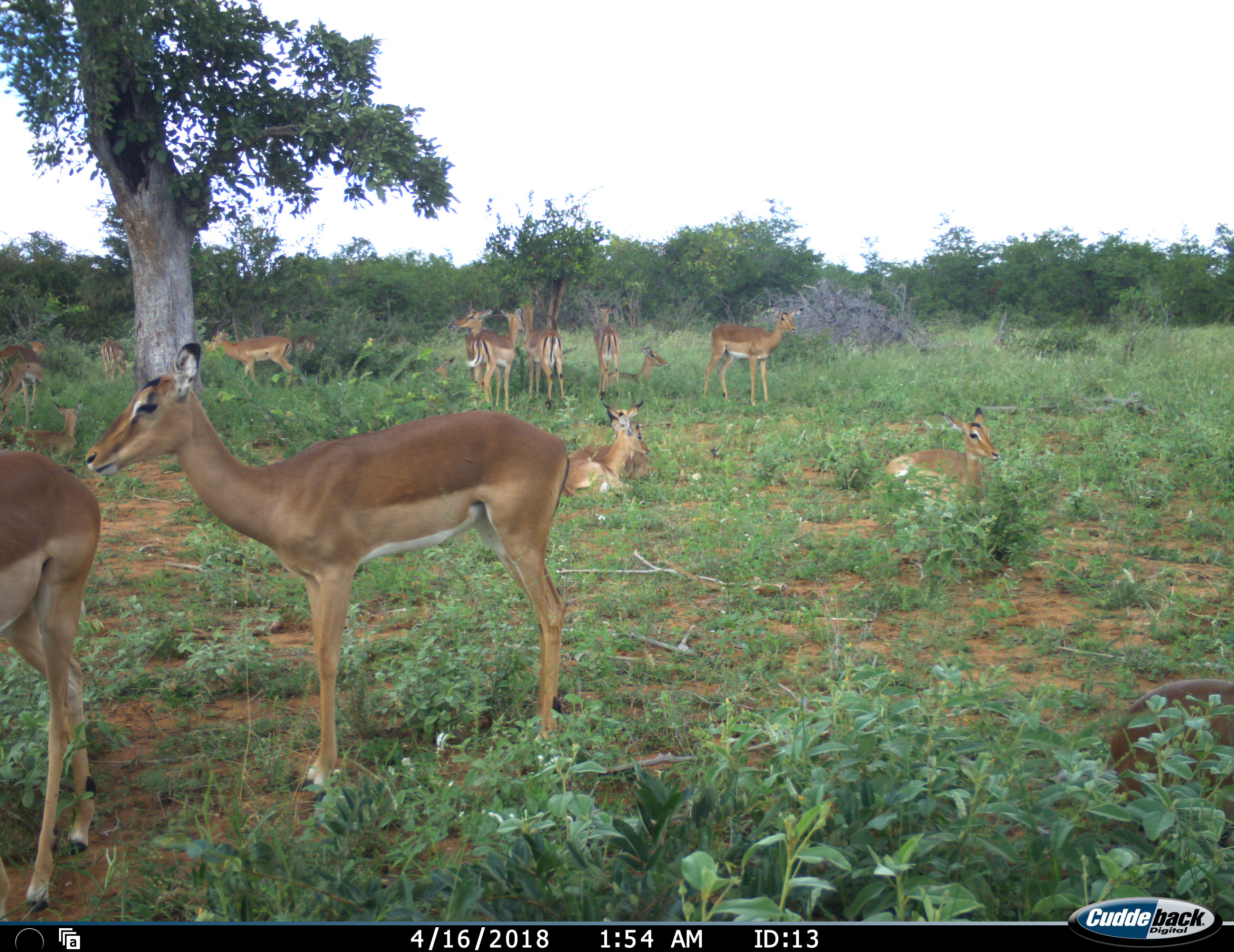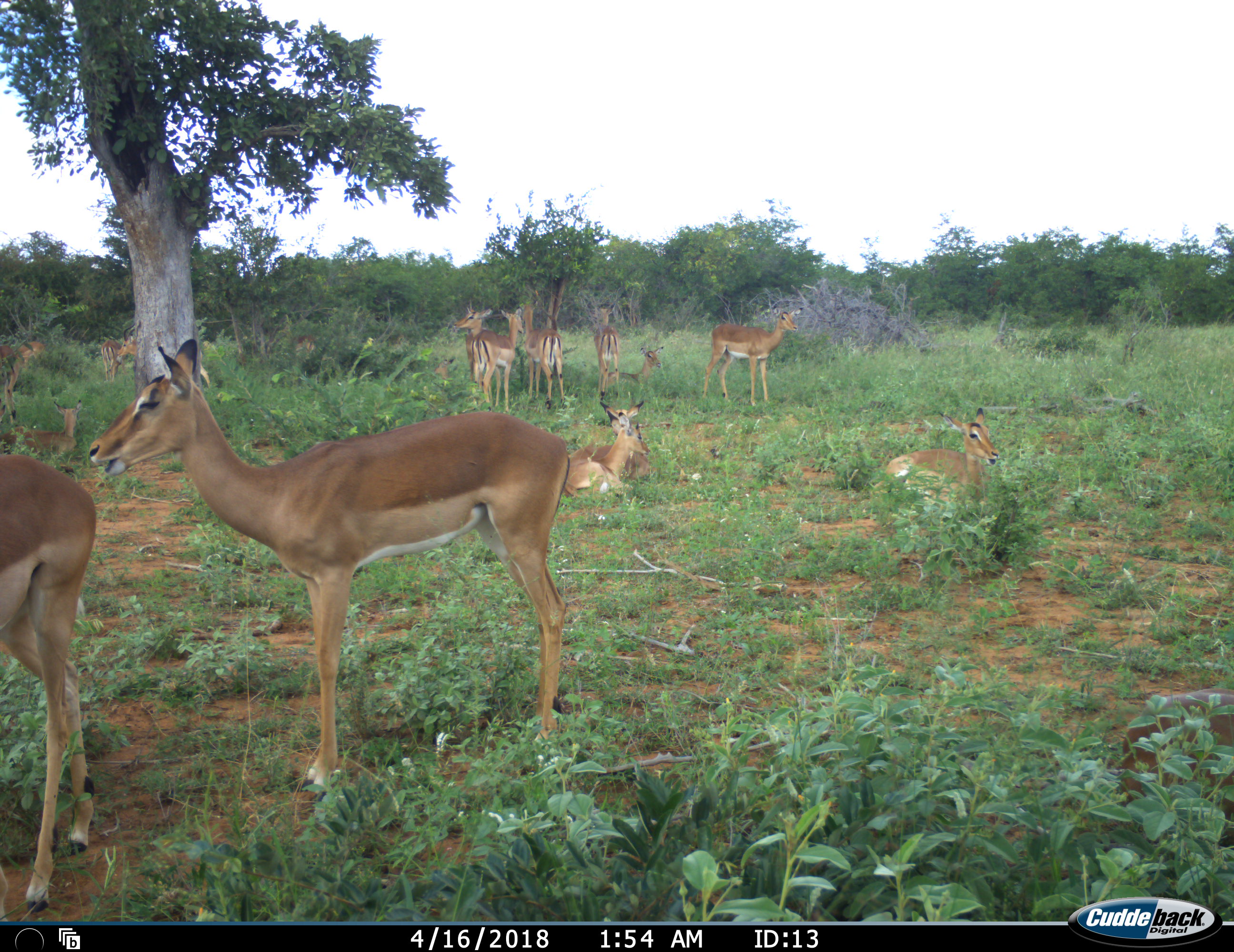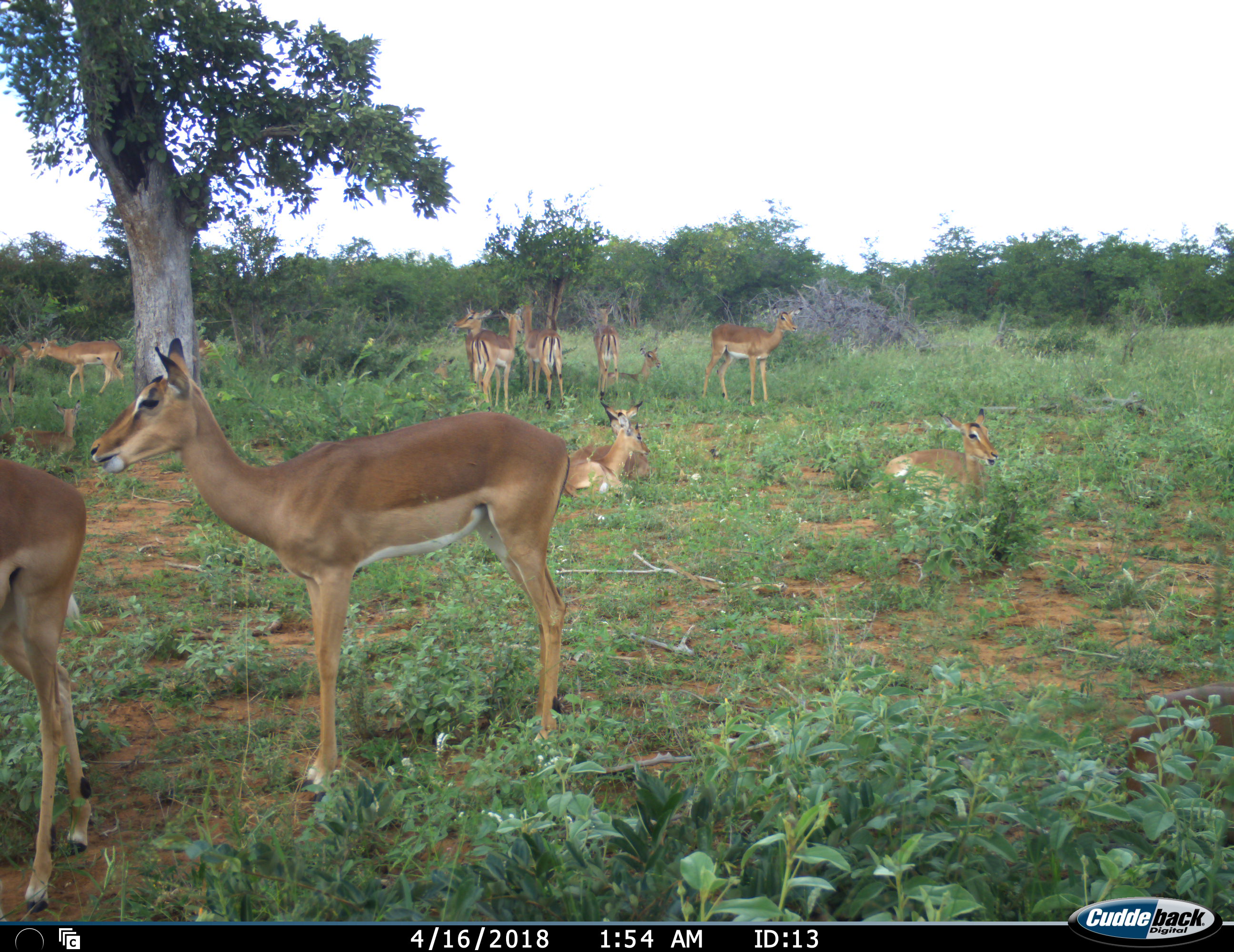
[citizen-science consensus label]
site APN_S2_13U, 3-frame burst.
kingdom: Animalia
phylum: Chordata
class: Mammalia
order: Artiodactyla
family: Bovidae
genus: Aepyceros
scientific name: Aepyceros melampus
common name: impala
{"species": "impala (Aepyceros melampus)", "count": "11-50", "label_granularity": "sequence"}